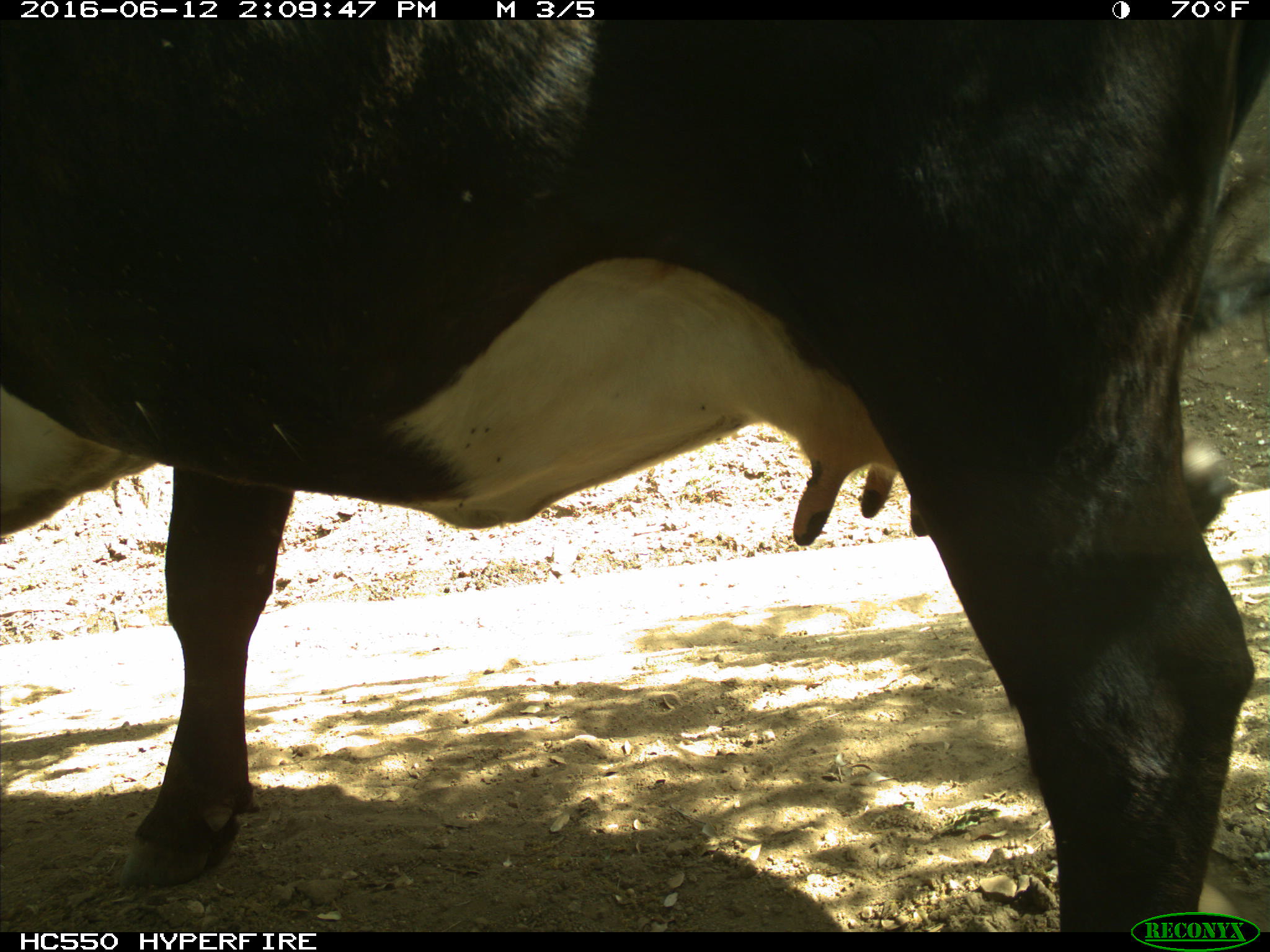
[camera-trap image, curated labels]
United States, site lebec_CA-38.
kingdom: Animalia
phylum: Chordata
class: Mammalia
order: Artiodactyla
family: Bovidae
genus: Bos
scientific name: Bos taurus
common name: domestic cow